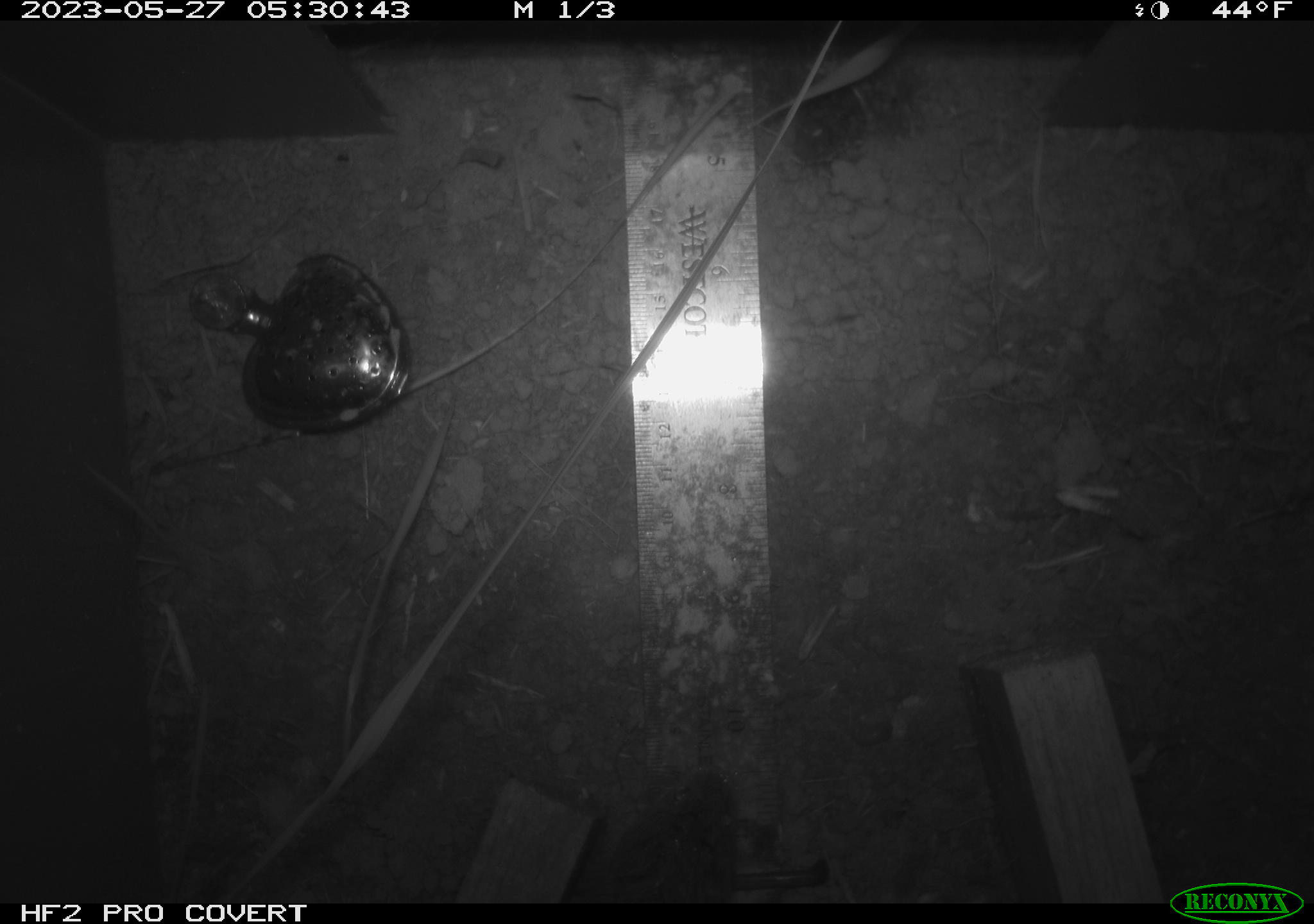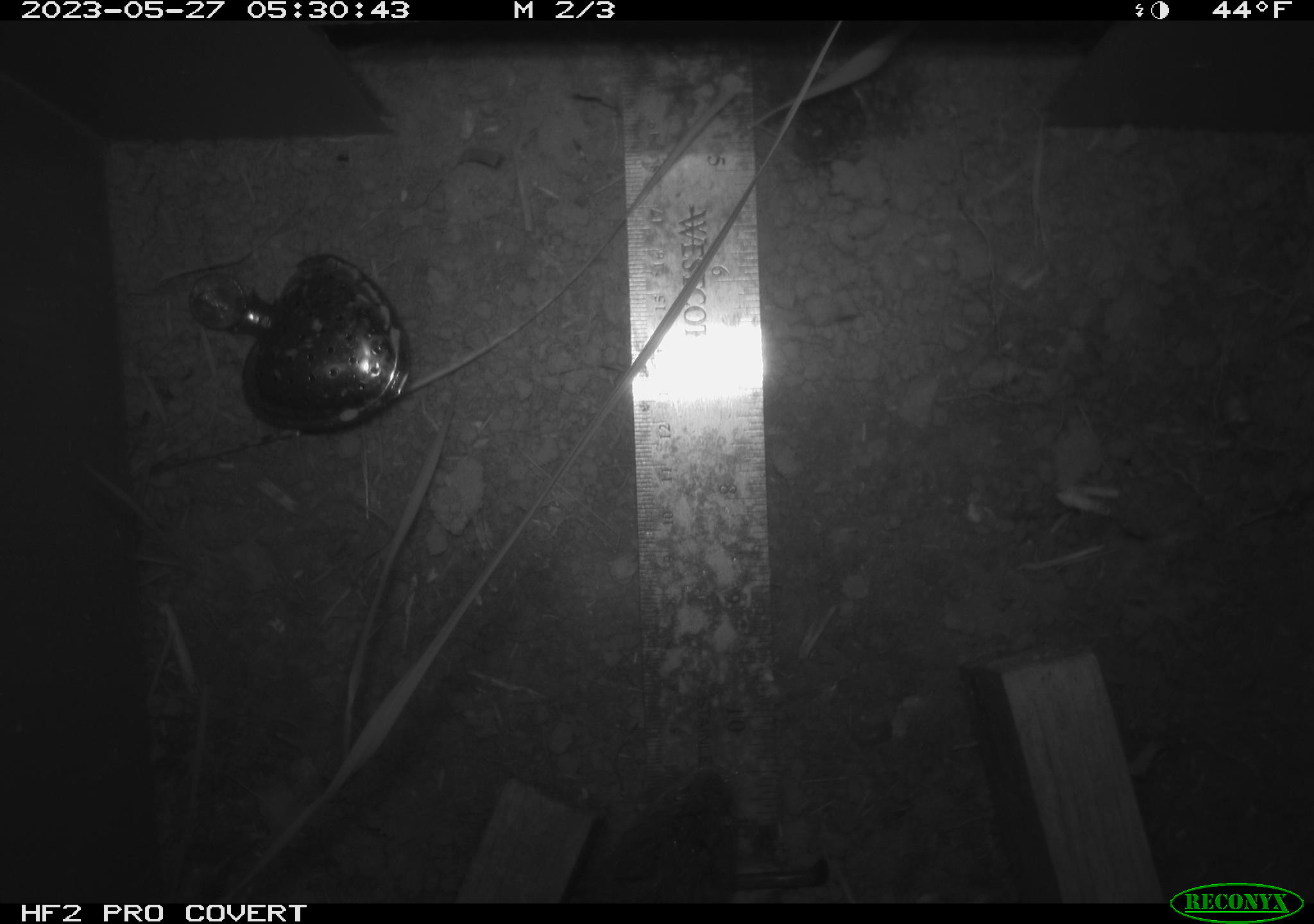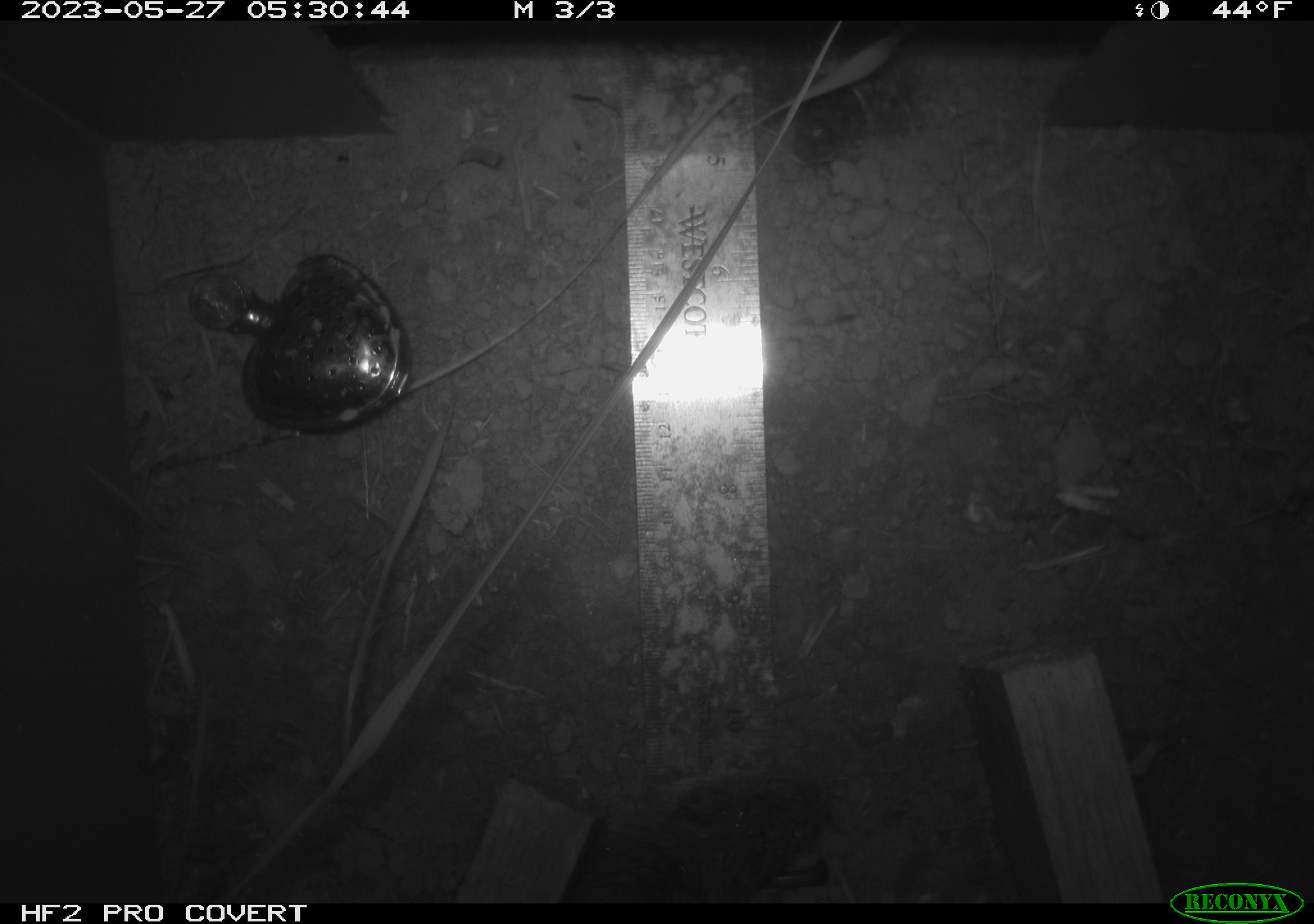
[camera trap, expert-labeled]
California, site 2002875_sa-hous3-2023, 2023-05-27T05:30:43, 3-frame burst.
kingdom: Animalia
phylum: Chordata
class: Mammalia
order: Rodentia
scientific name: Rodentia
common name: mouse species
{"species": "mouse species (Rodentia)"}